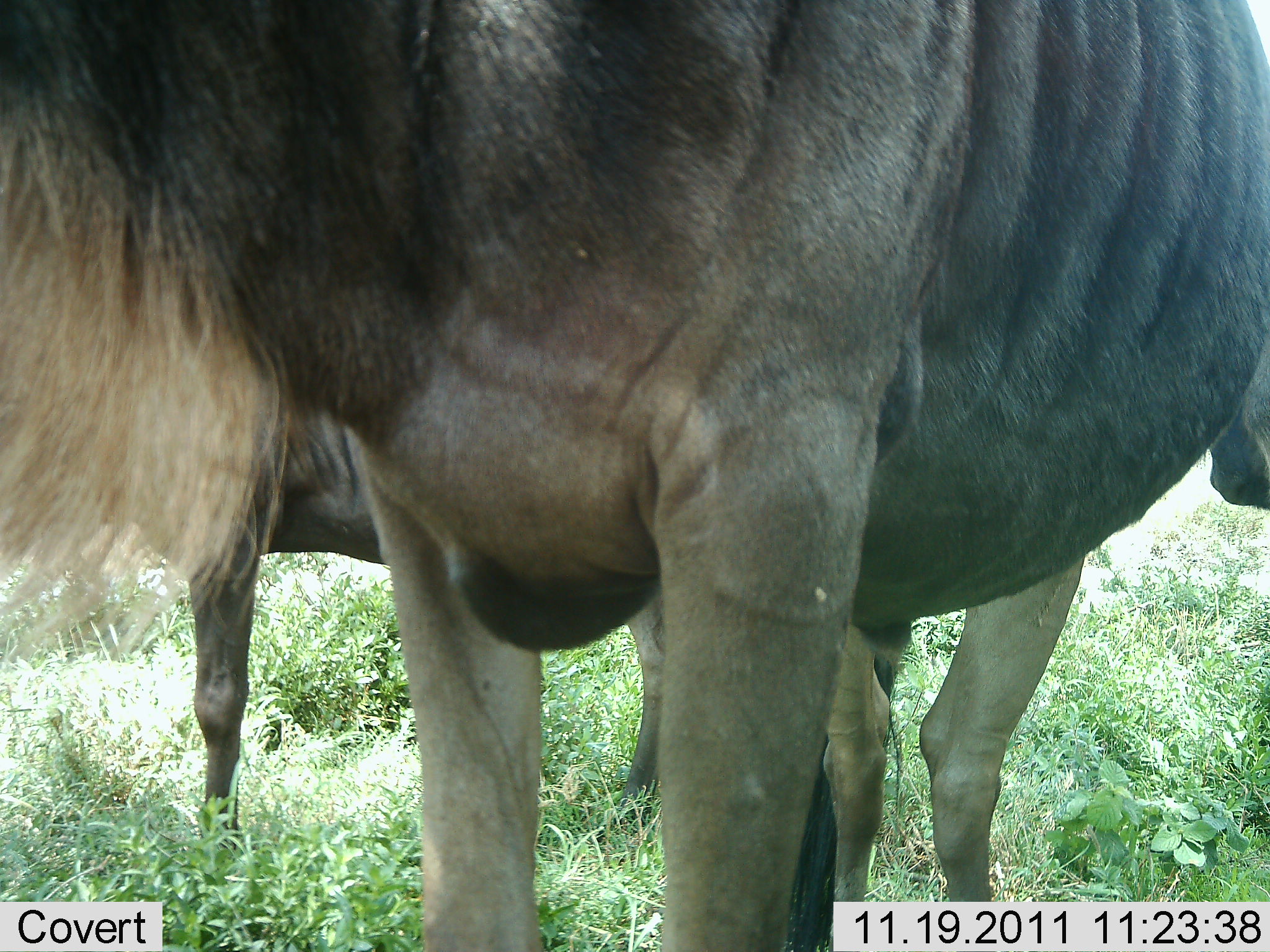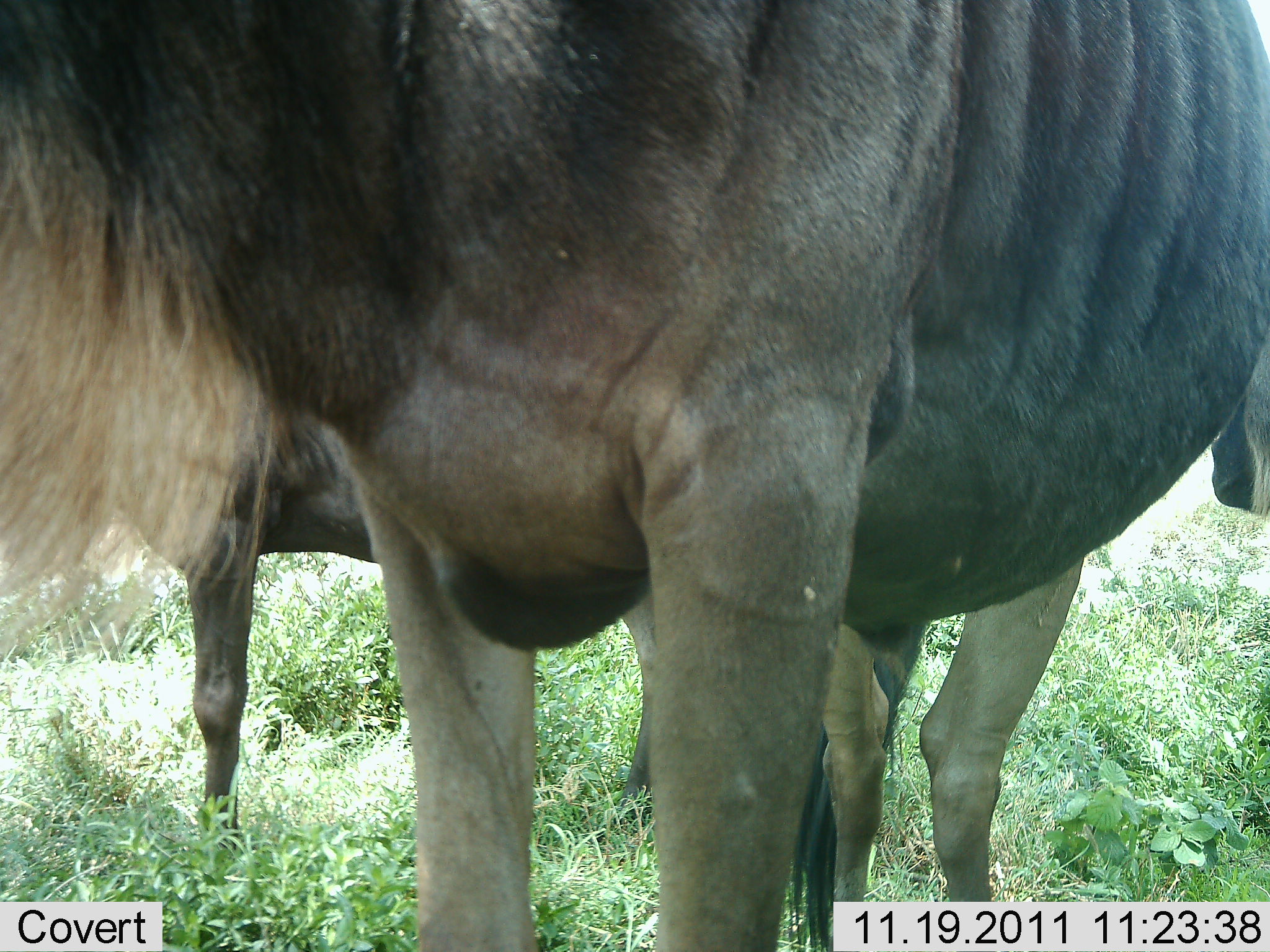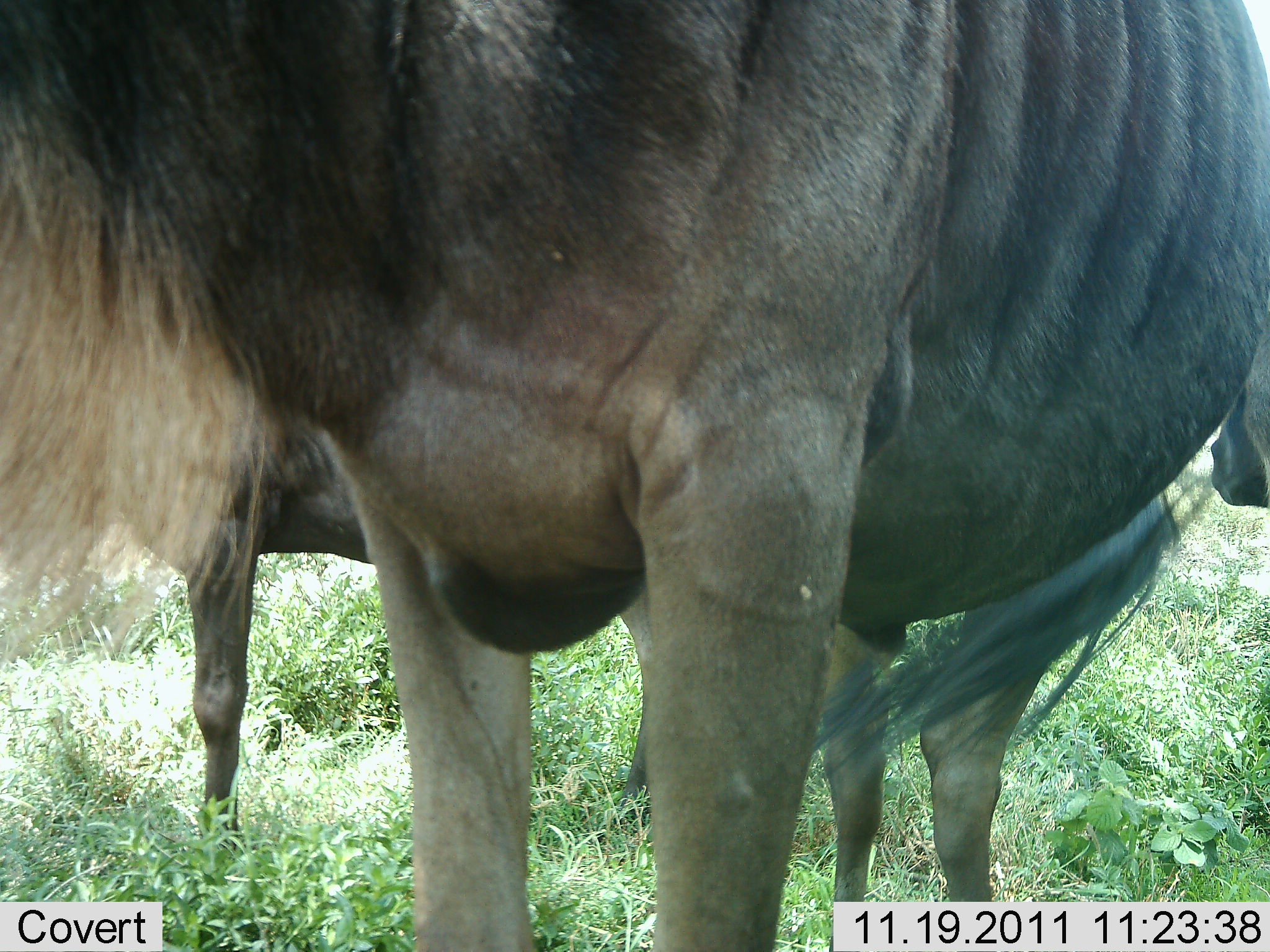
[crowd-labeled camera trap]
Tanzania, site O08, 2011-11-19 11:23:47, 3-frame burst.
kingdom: Animalia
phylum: Chordata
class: Mammalia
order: Artiodactyla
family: Bovidae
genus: Connochaetes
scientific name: Connochaetes taurinus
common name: blue wildebeest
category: wildebeest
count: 2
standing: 100%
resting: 0%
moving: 7%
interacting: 0%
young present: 0%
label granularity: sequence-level